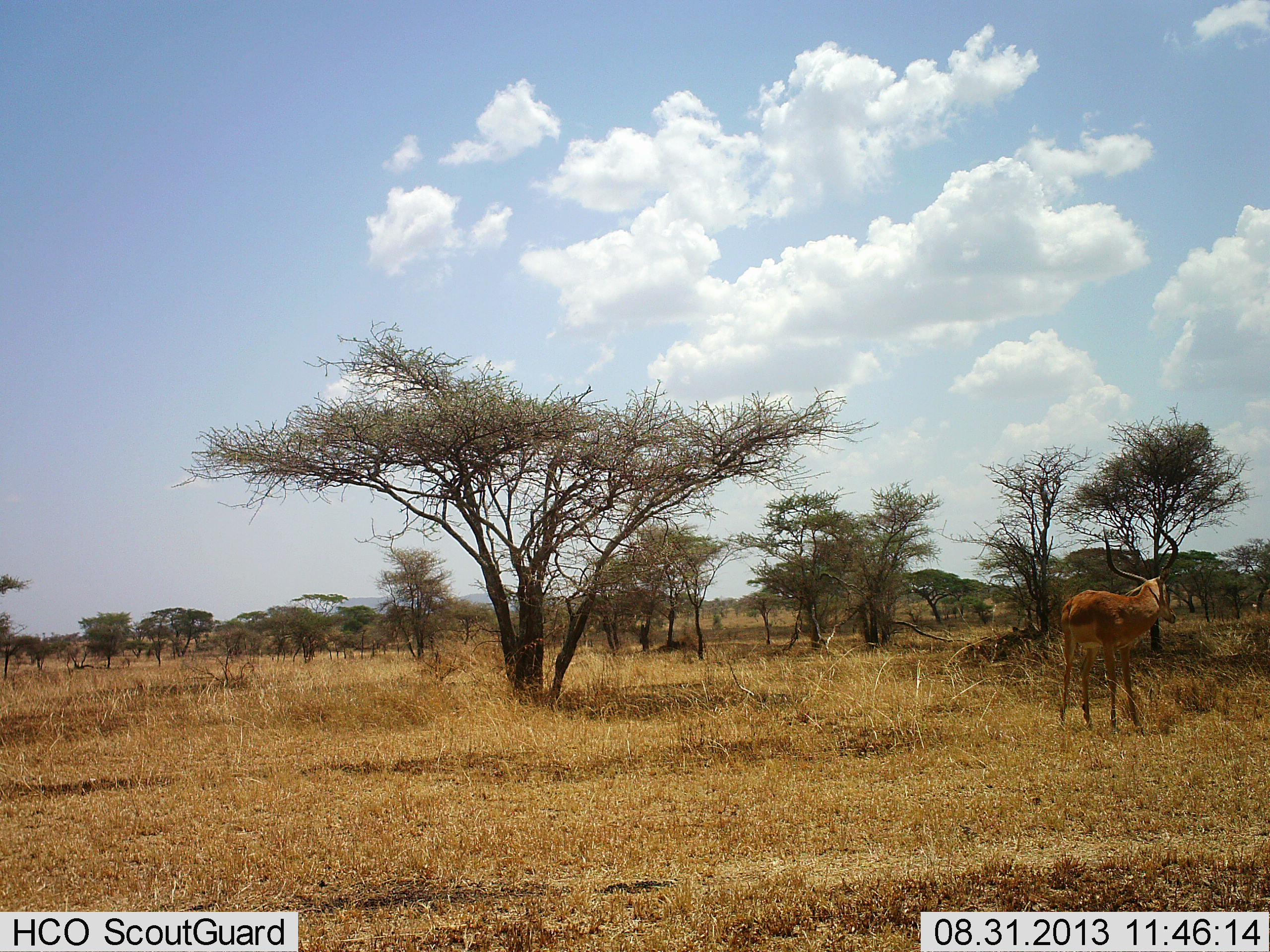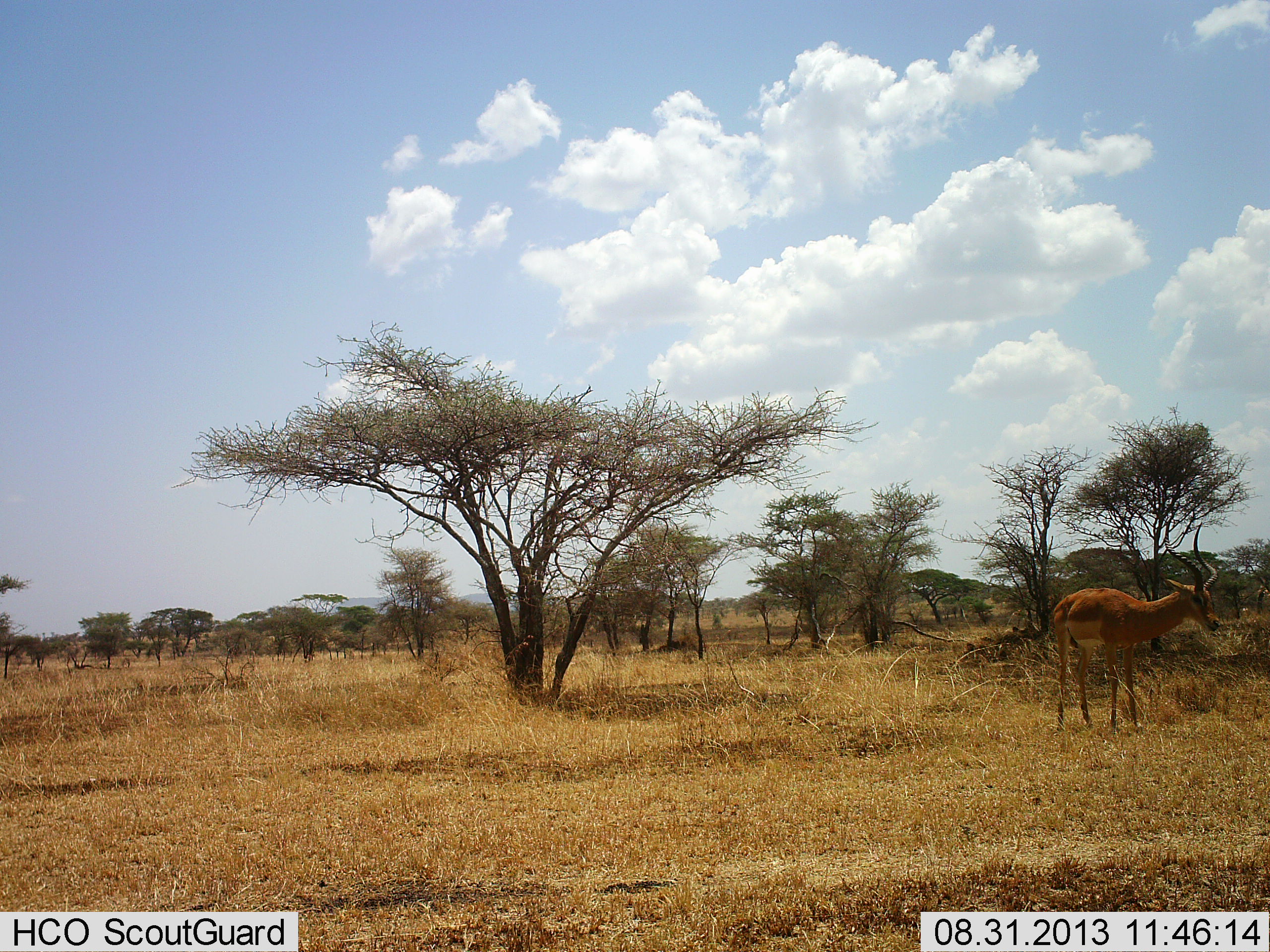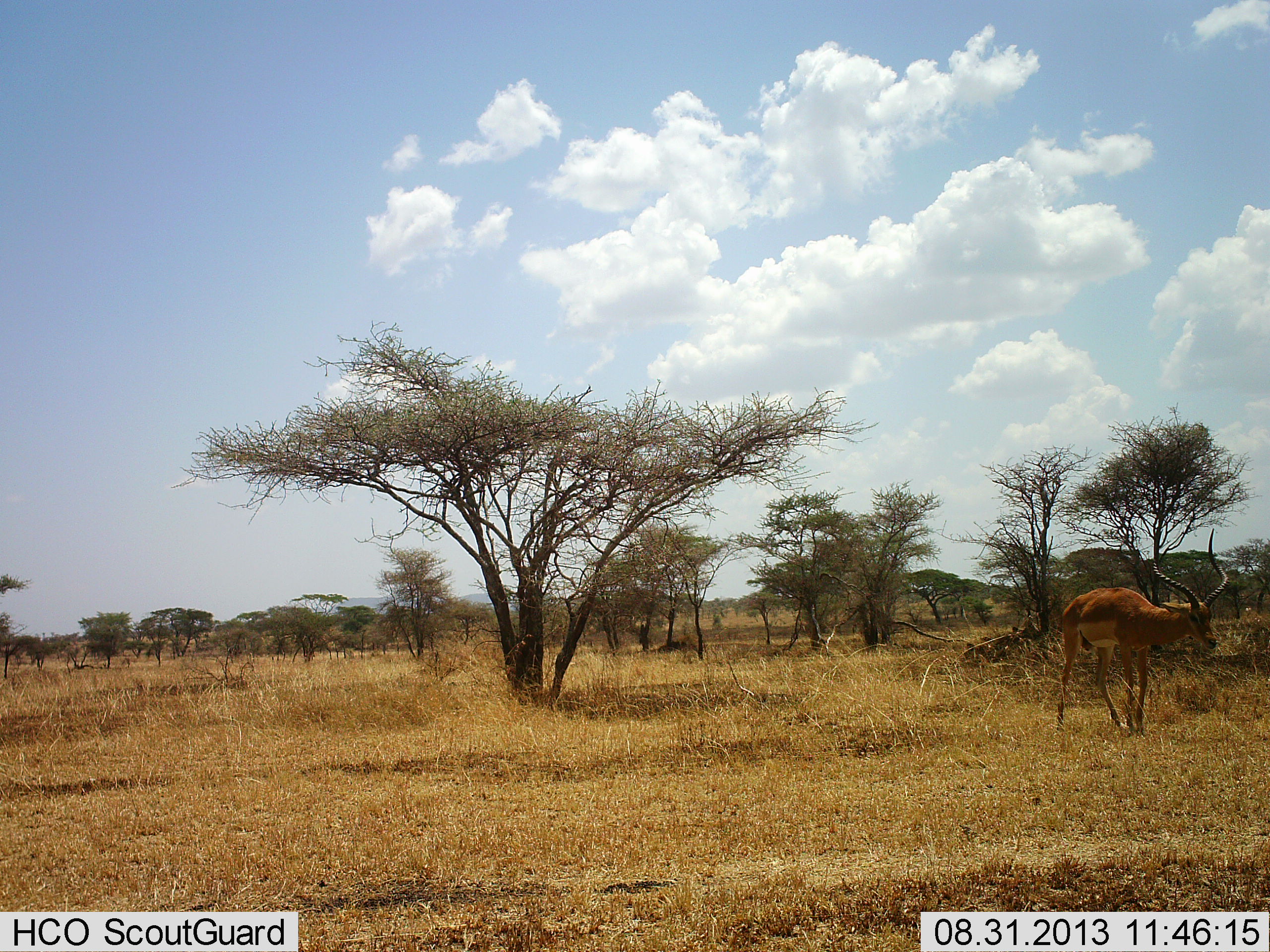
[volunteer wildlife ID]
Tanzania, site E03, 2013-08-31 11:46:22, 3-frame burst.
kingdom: Animalia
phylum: Chordata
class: Mammalia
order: Artiodactyla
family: Bovidae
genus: Aepyceros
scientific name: Aepyceros melampus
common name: impala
Impala (Aepyceros melampus), count 1. Behavior (volunteer vote fractions): standing 79%, resting 0%, moving 21%, interacting 0%. Young present (vote fraction): 0%. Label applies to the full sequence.